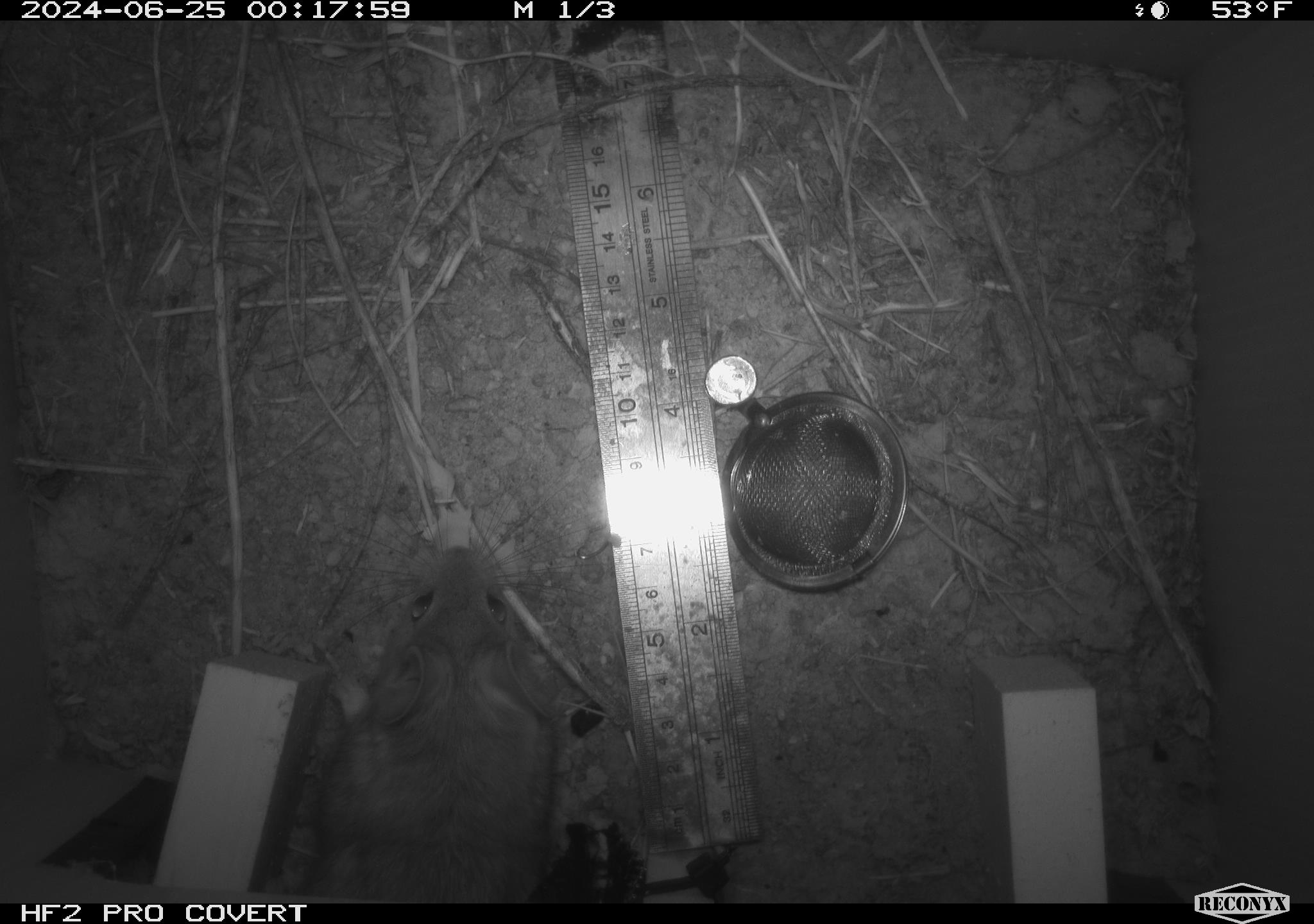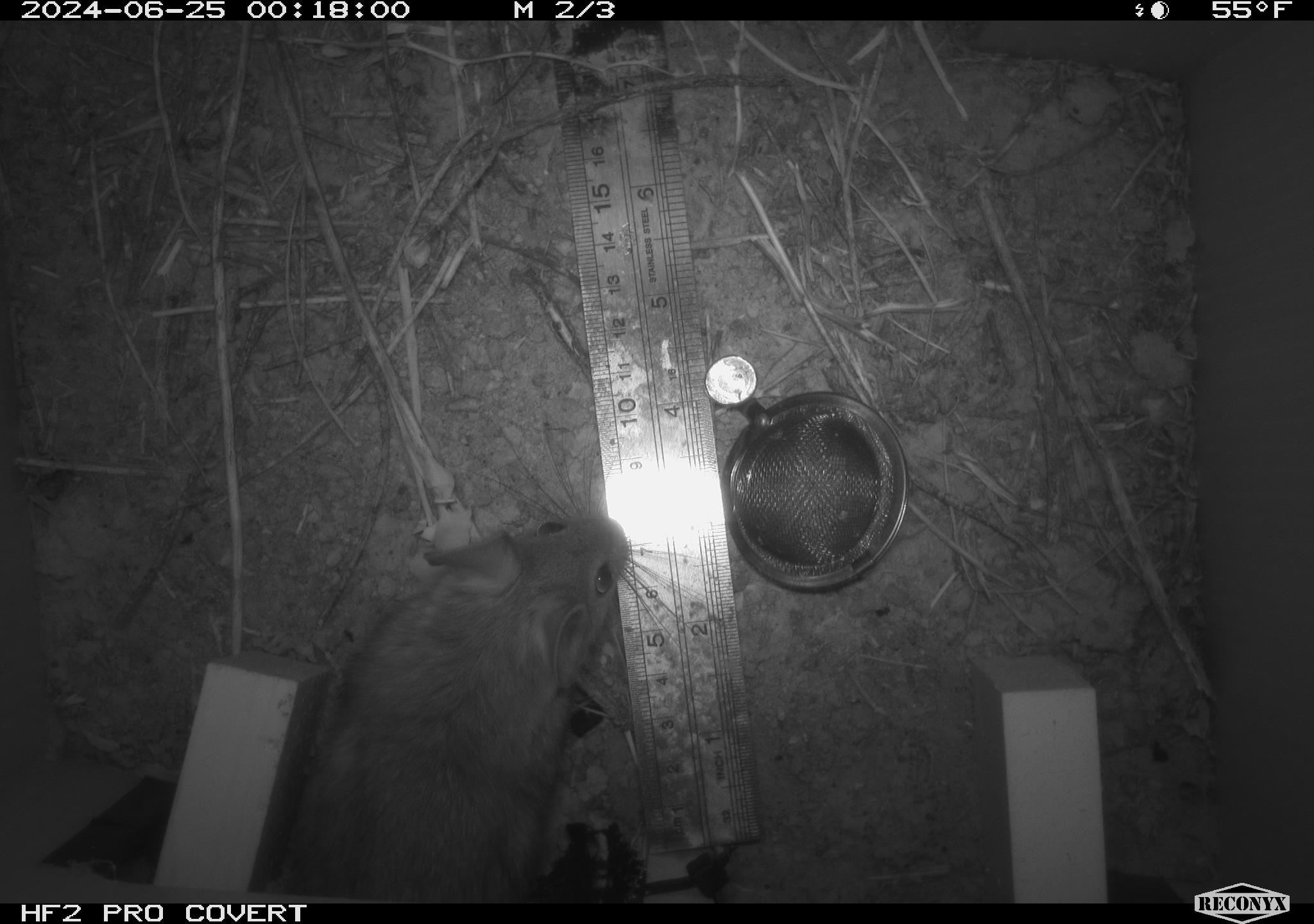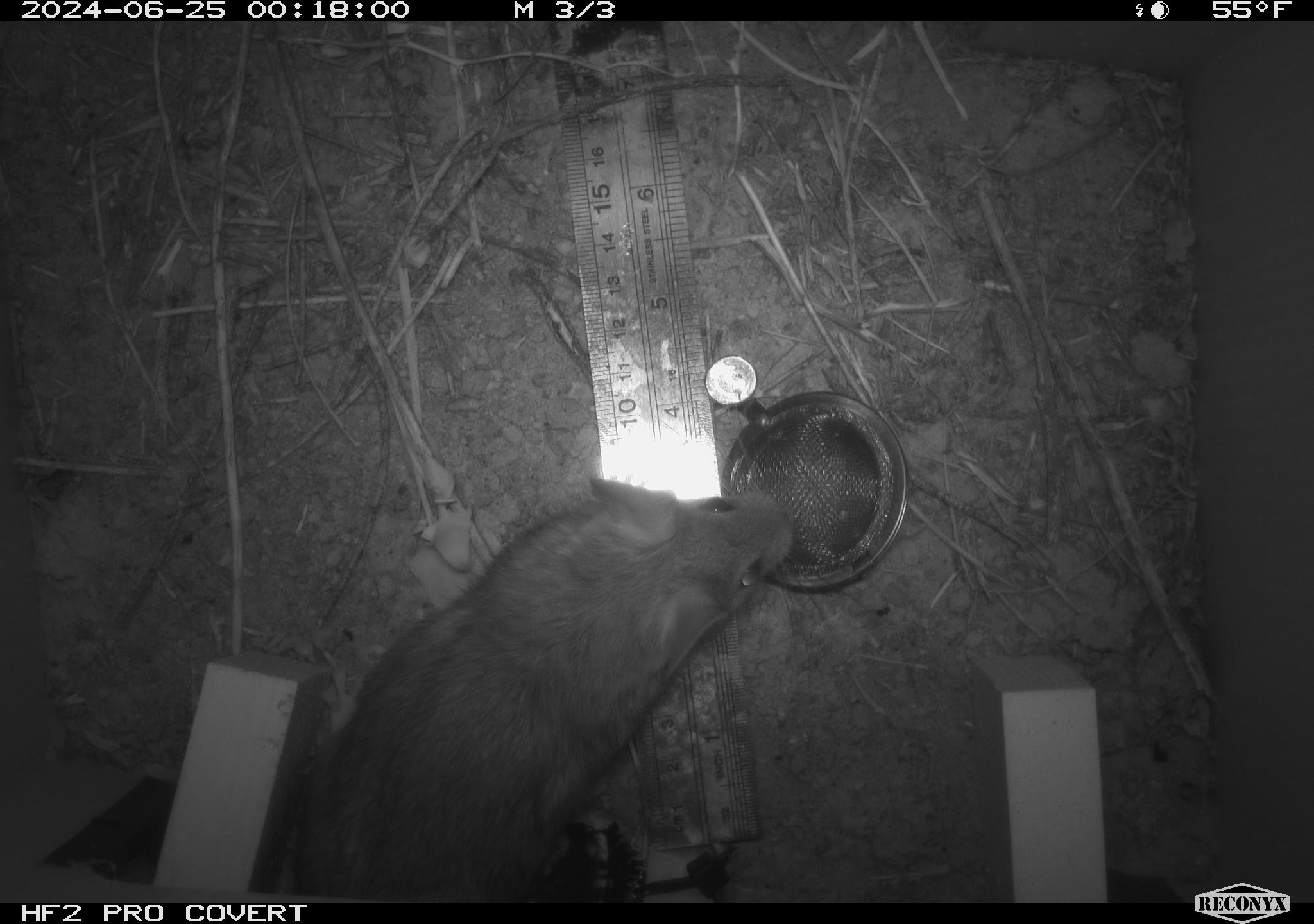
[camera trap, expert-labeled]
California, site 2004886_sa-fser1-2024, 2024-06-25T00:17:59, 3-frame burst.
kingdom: Animalia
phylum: Chordata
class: Mammalia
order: Rodentia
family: Cricetidae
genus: Neotoma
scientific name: Neotoma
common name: pack rat or woodrat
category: neotoma species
Neotoma species (pack rat or woodrat) (Neotoma).